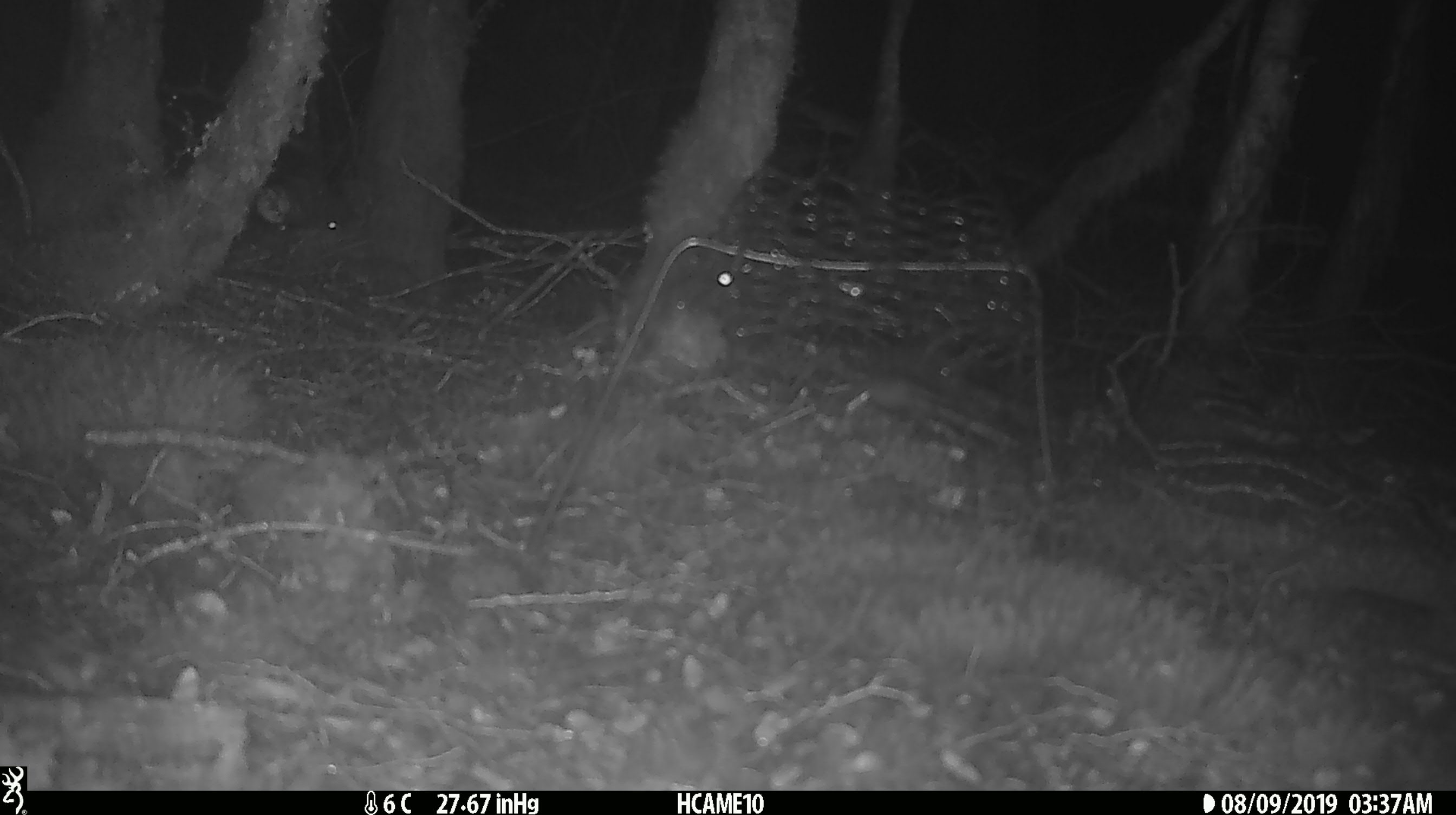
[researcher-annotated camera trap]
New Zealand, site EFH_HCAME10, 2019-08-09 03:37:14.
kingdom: Animalia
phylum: Chordata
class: Mammalia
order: Rodentia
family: Muridae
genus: Mus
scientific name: Mus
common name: mouse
Mouse (Mus).